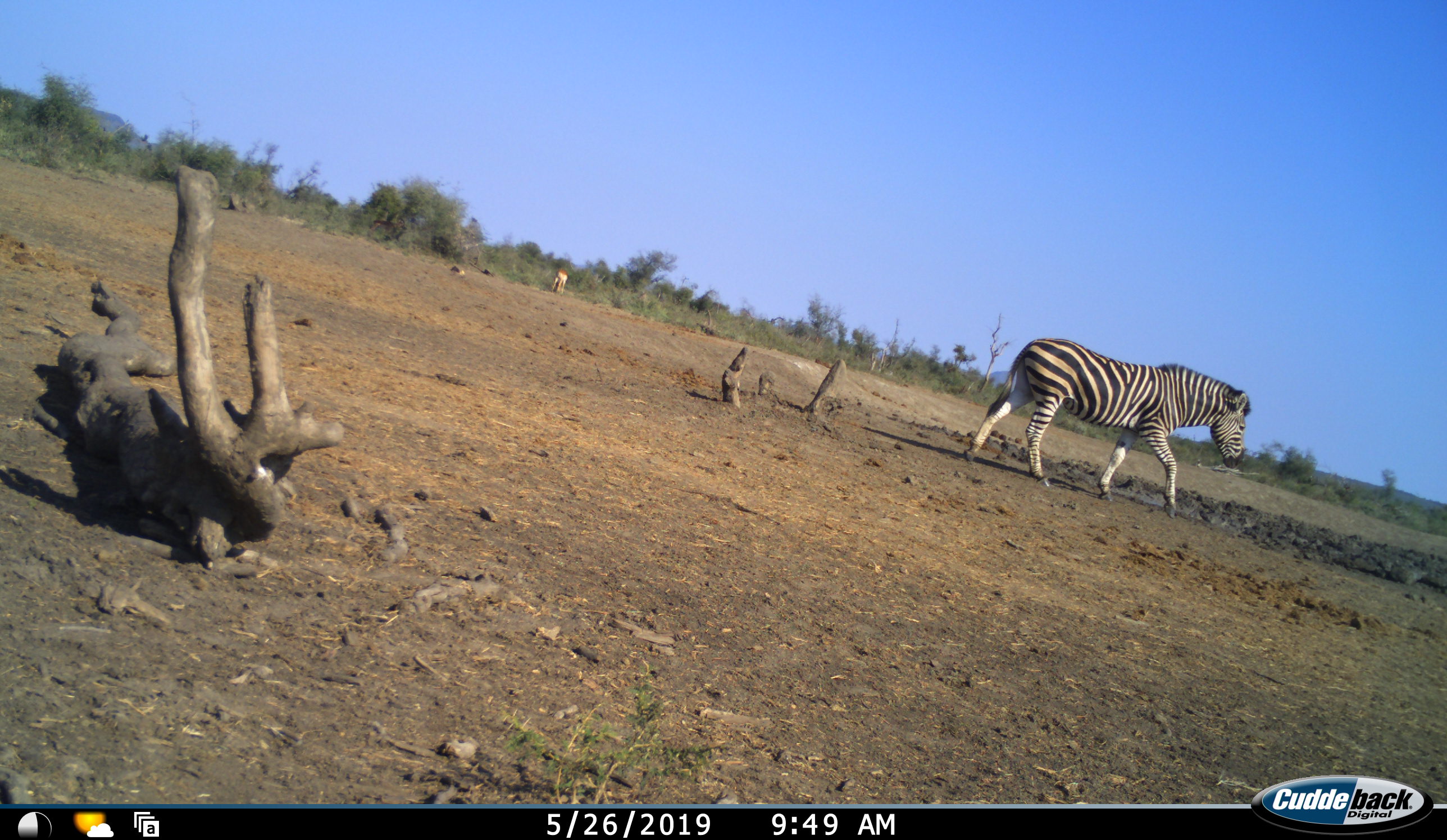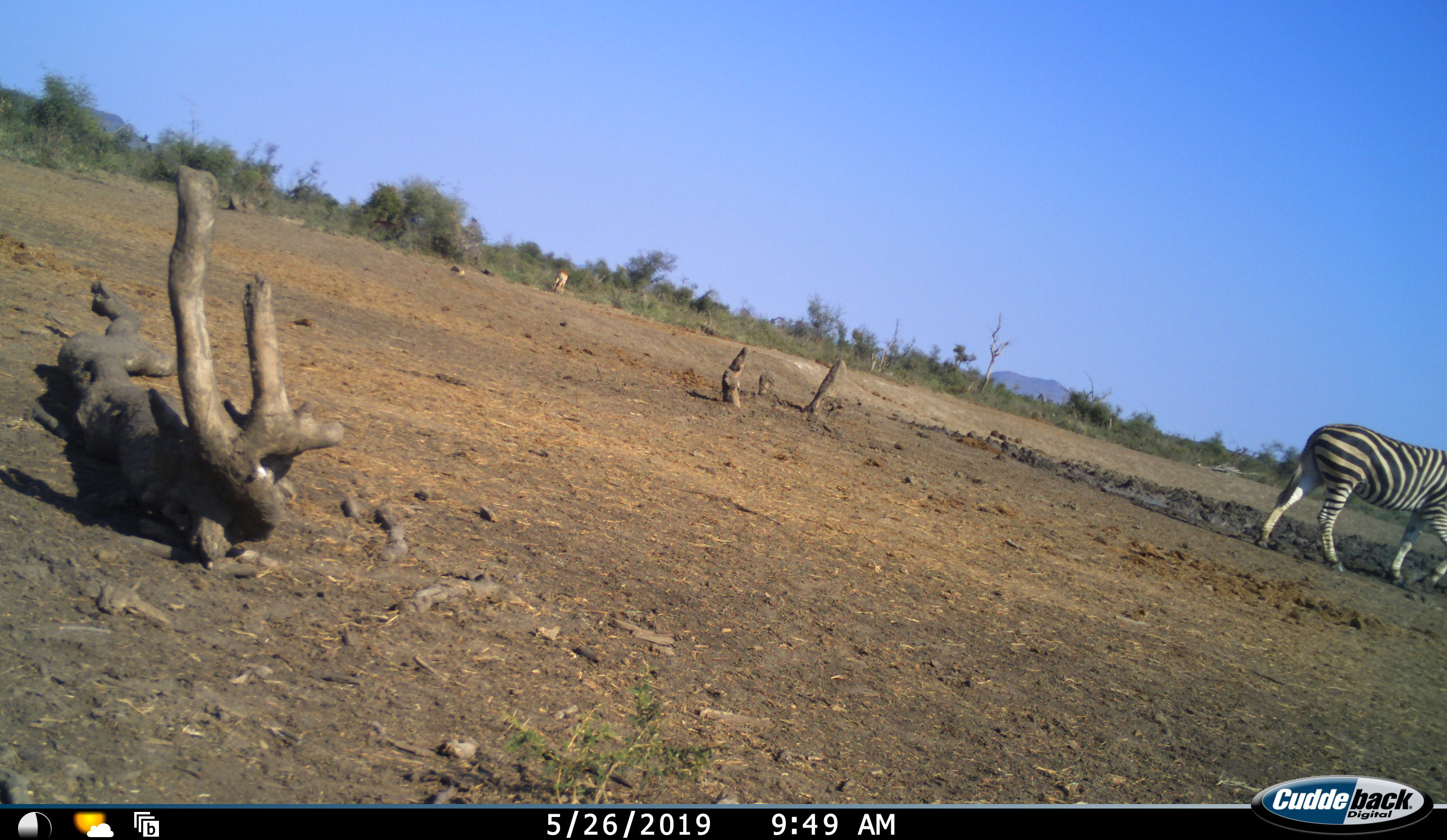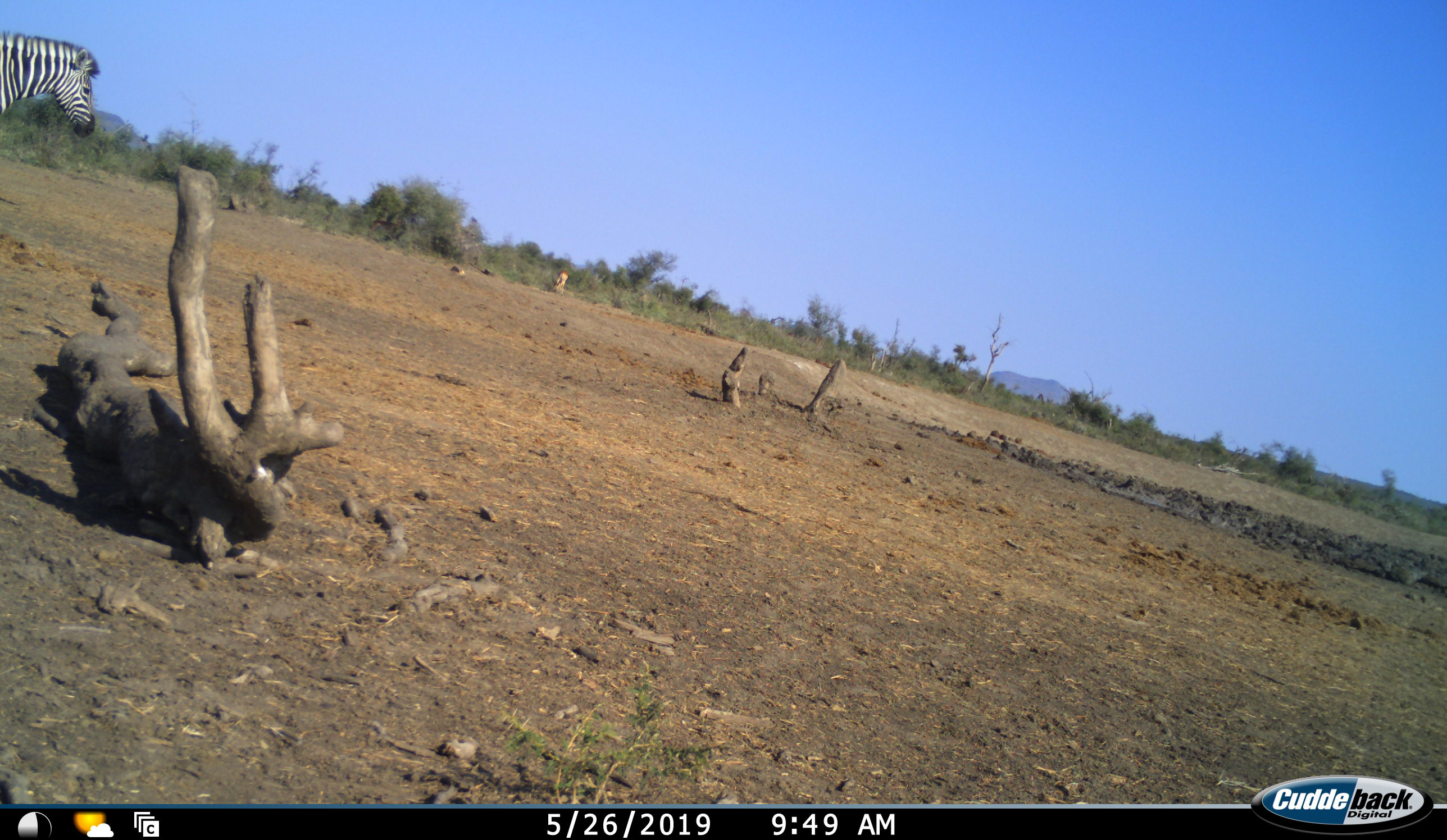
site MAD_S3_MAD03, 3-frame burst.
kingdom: Animalia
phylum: Chordata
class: Mammalia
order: Perissodactyla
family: Equidae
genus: Equus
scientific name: Equus quagga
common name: plains zebra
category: zebraplains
Zebraplains (plains zebra) (Equus quagga), count 2. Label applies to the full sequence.